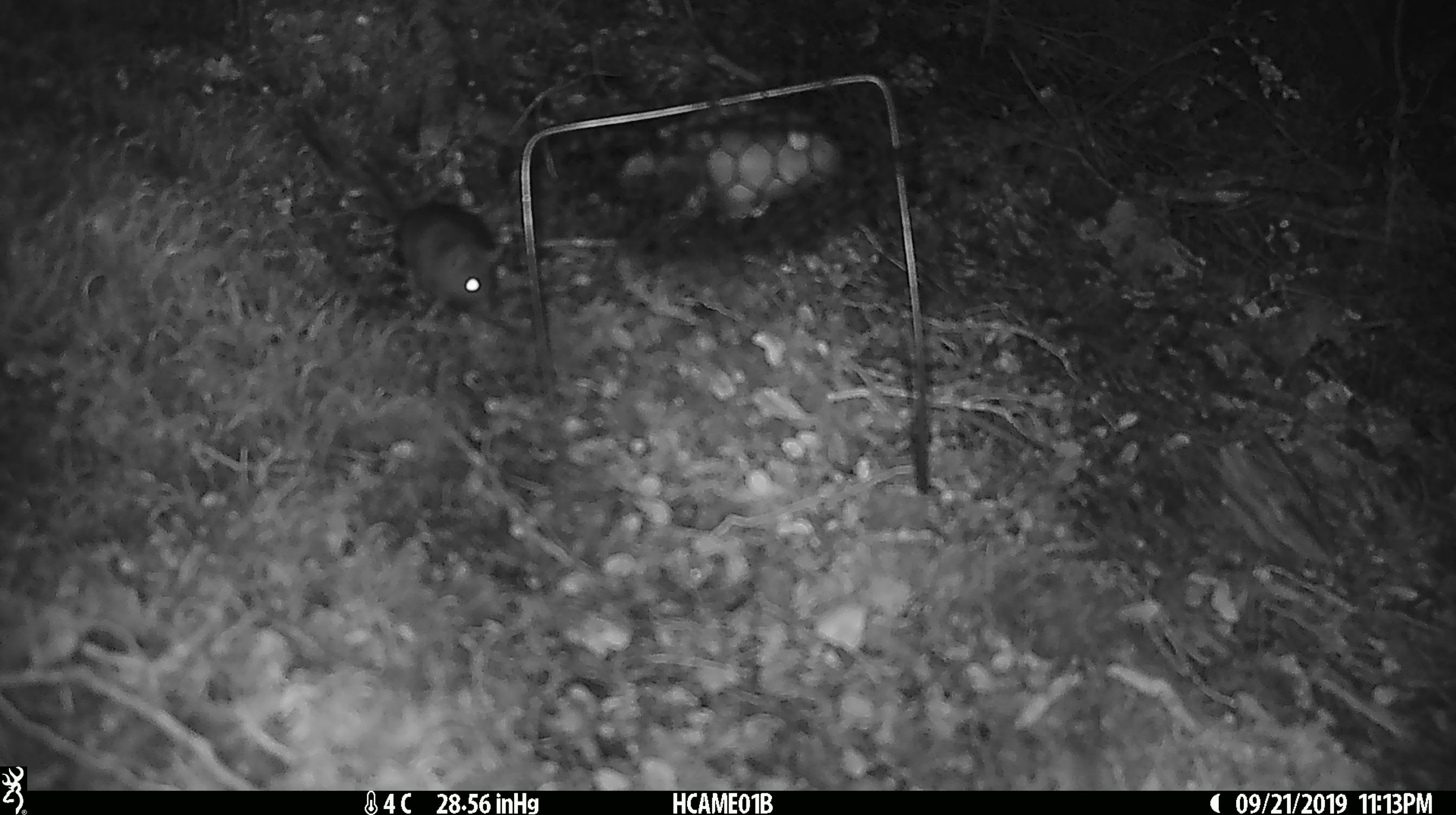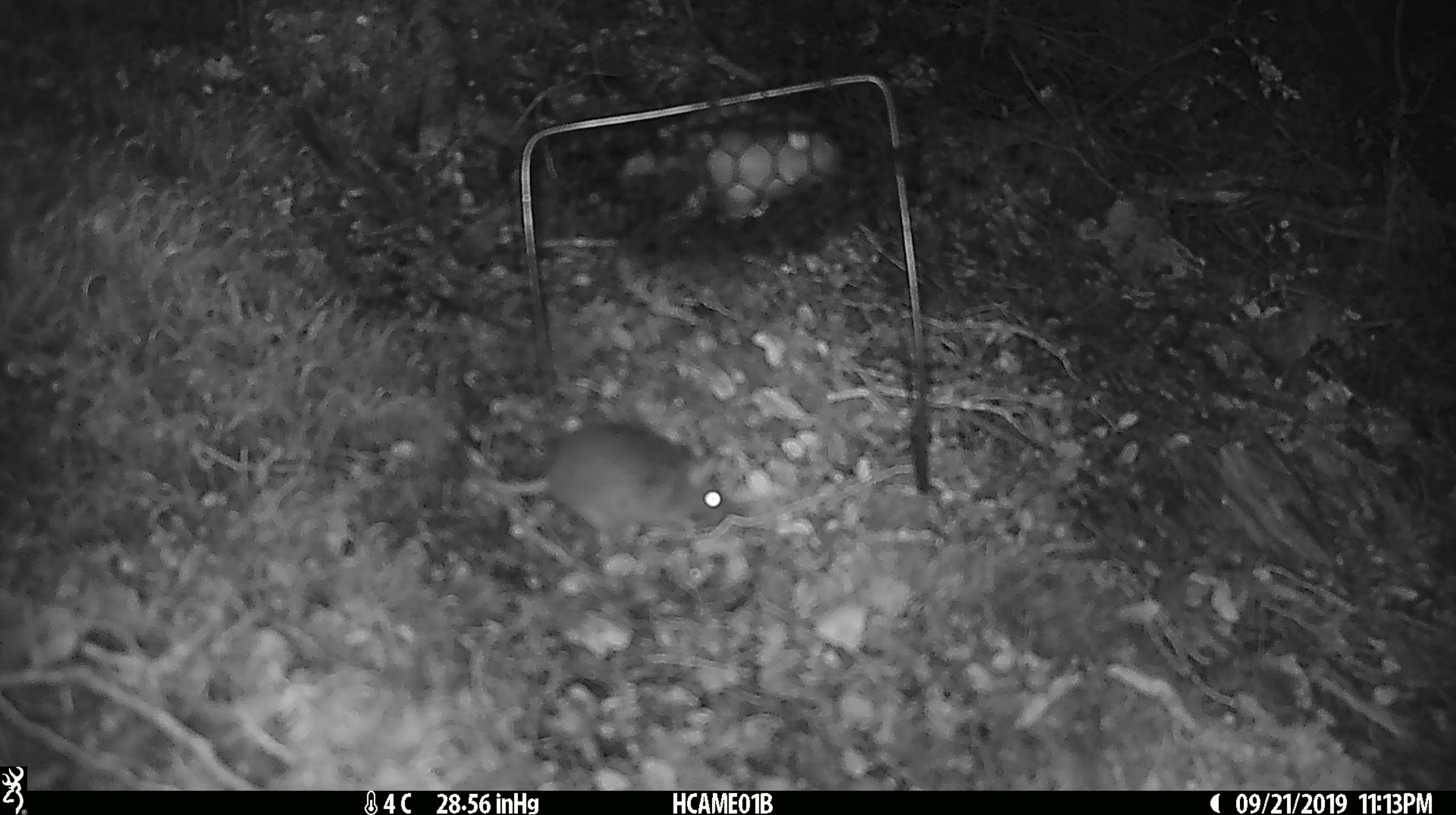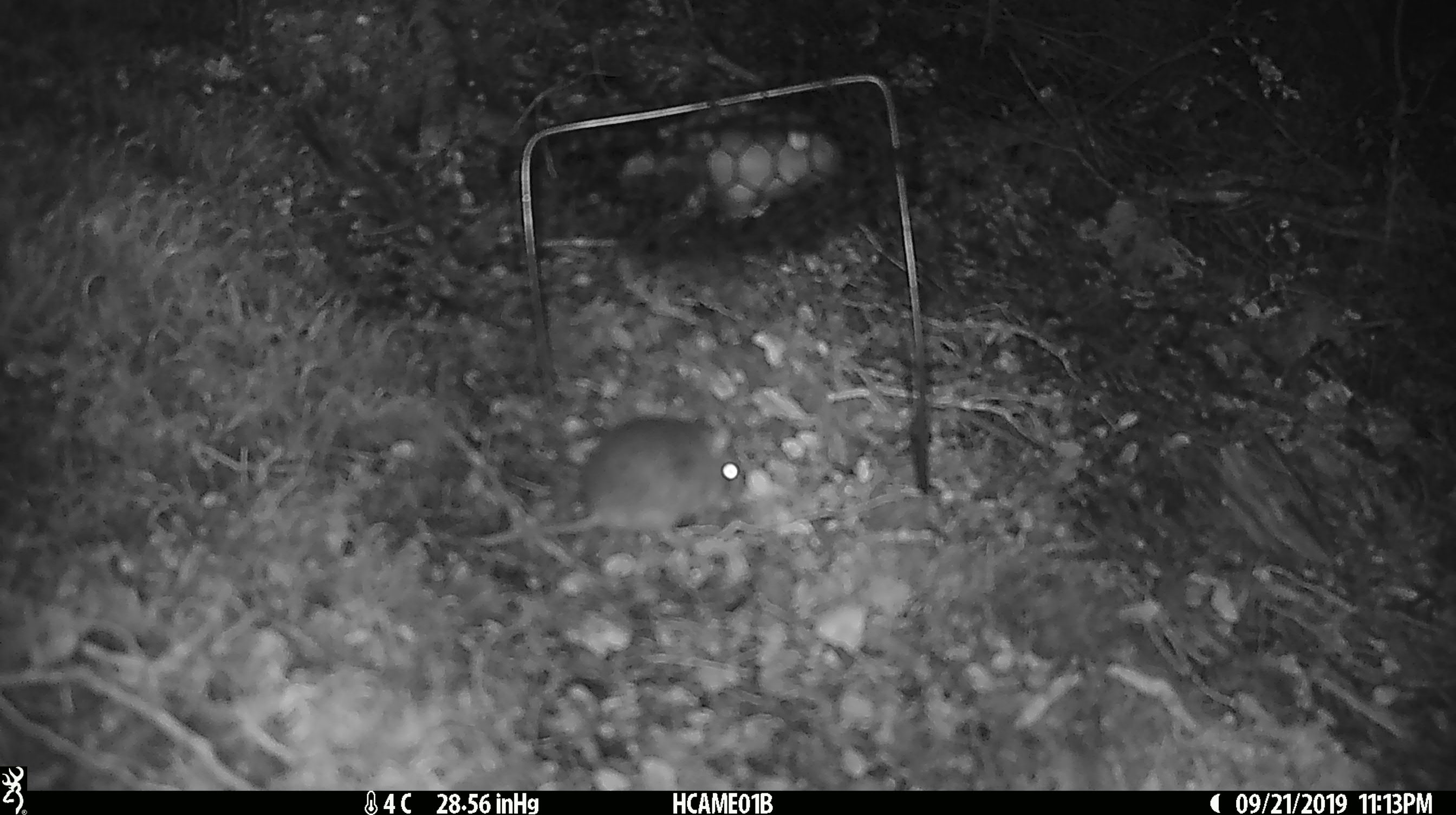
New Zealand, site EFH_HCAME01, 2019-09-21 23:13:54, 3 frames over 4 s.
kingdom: Animalia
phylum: Chordata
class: Mammalia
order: Rodentia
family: Muridae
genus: Mus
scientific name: Mus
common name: mouse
Mouse (Mus).